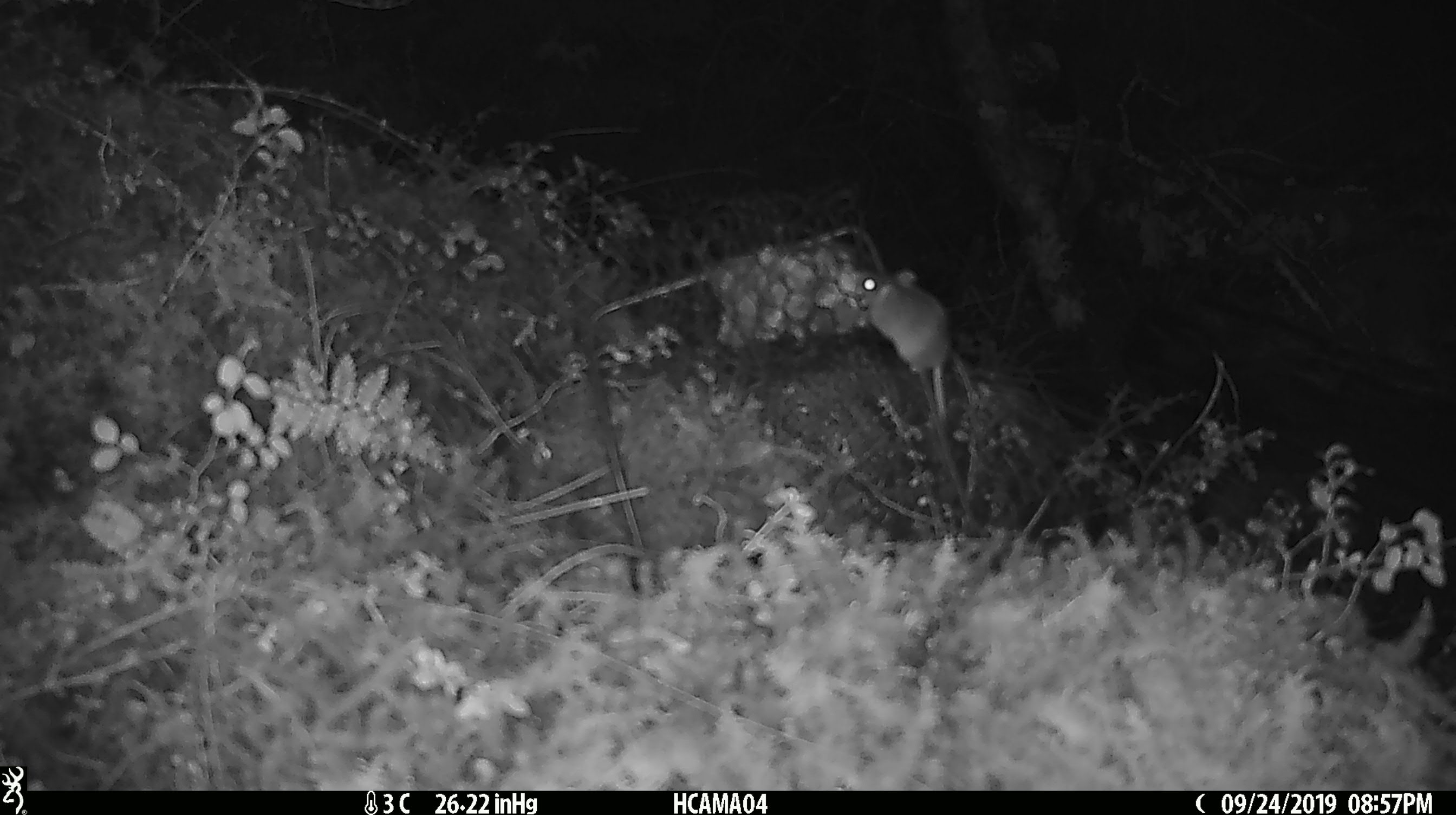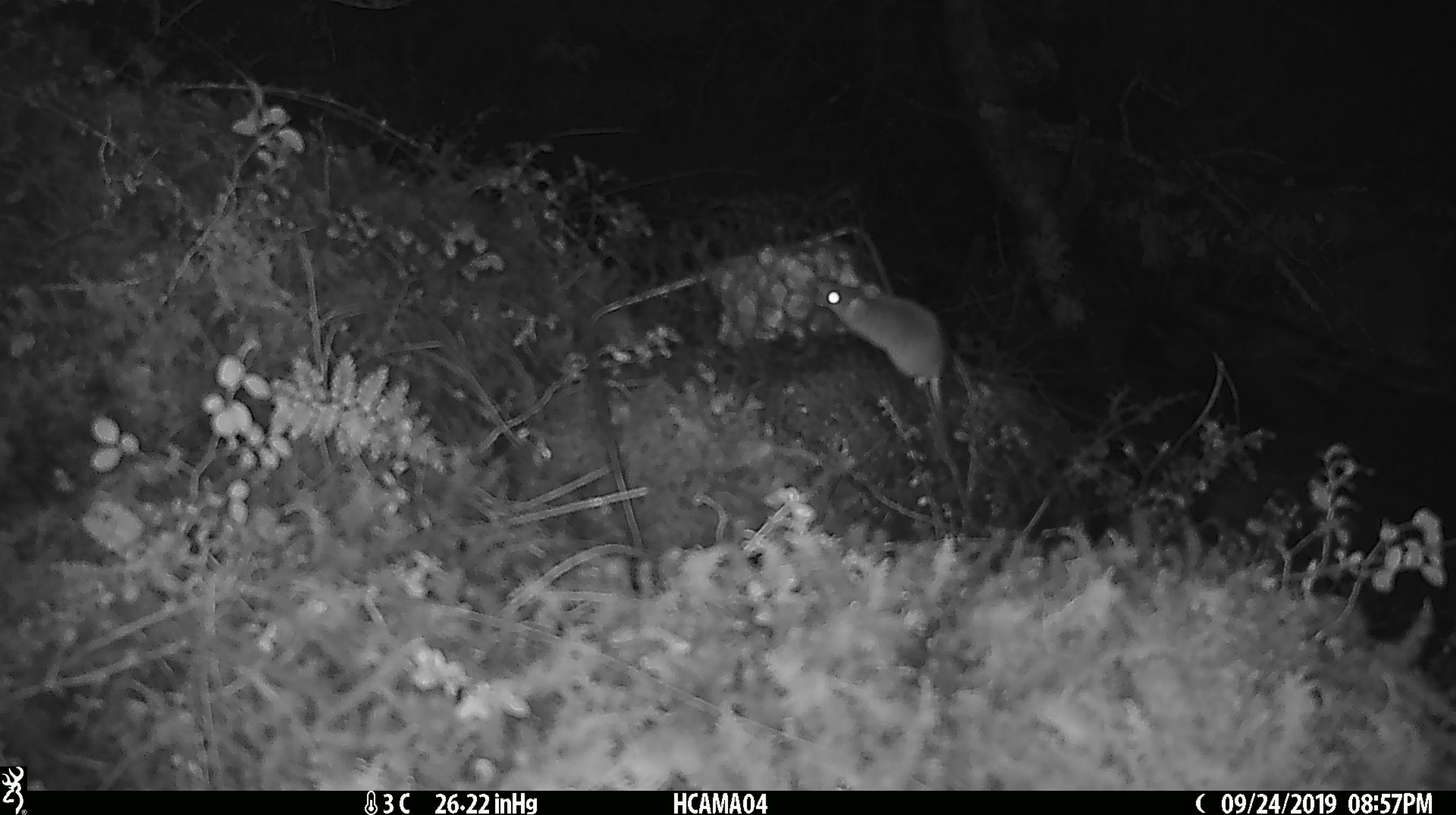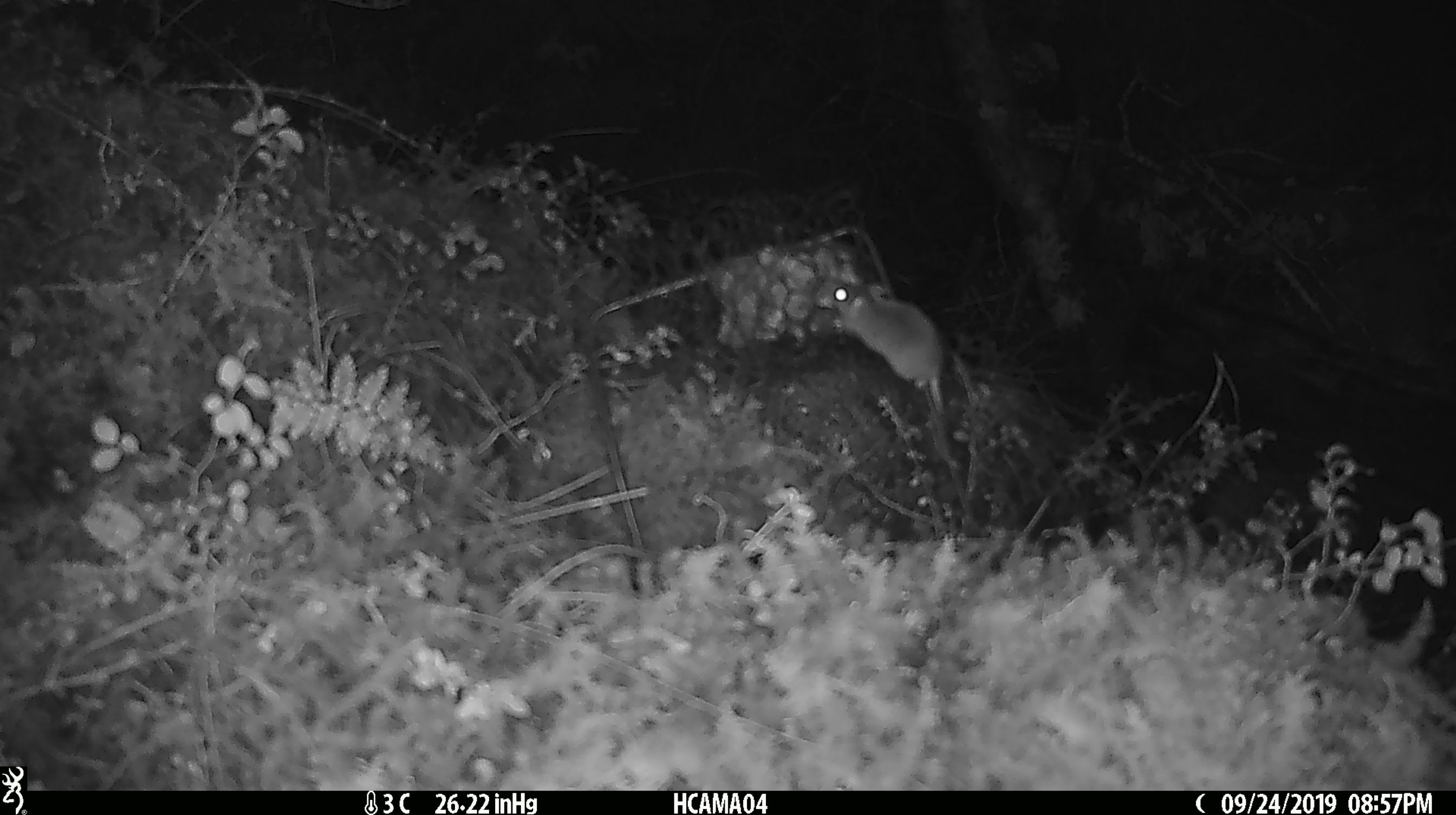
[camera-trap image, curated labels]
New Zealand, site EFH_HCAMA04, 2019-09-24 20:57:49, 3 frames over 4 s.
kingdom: Animalia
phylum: Chordata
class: Mammalia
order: Rodentia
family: Muridae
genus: Mus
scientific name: Mus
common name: mouse